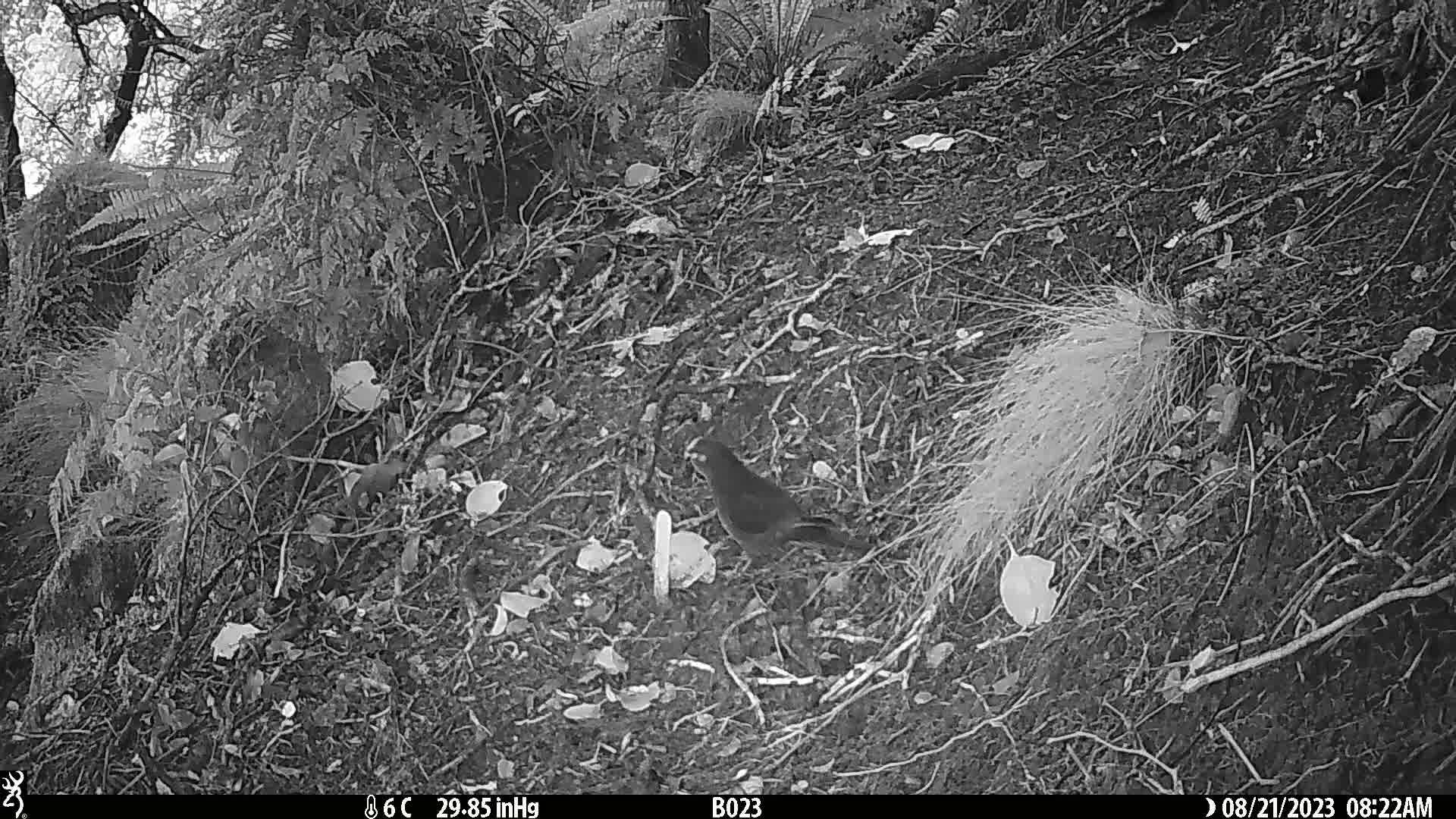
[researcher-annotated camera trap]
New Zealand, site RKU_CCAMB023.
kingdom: Animalia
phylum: Chordata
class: Aves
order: Psittaciformes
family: Psittaculidae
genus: Cyanoramphus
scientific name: Cyanoramphus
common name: parakeet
Parakeet (Cyanoramphus).